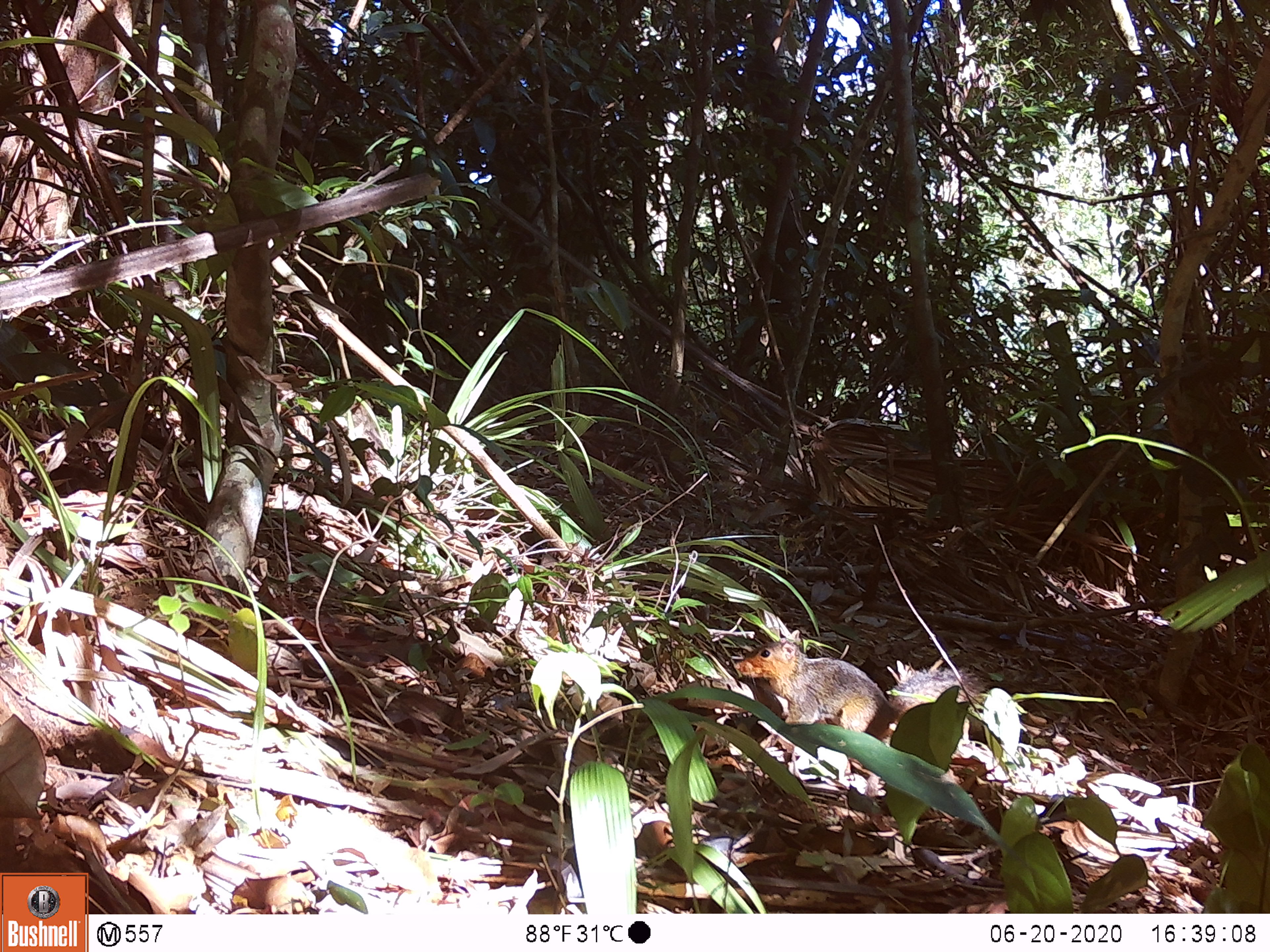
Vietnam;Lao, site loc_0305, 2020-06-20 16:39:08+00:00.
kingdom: Animalia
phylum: Chordata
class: Mammalia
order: Rodentia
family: Sciuridae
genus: Dremomys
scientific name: Dremomys rufigenis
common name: red-cheeked squirrel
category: red cheeked squirrel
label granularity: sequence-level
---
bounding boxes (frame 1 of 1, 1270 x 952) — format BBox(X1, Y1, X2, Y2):
red cheeked squirrel: BBox(734, 629, 980, 798)